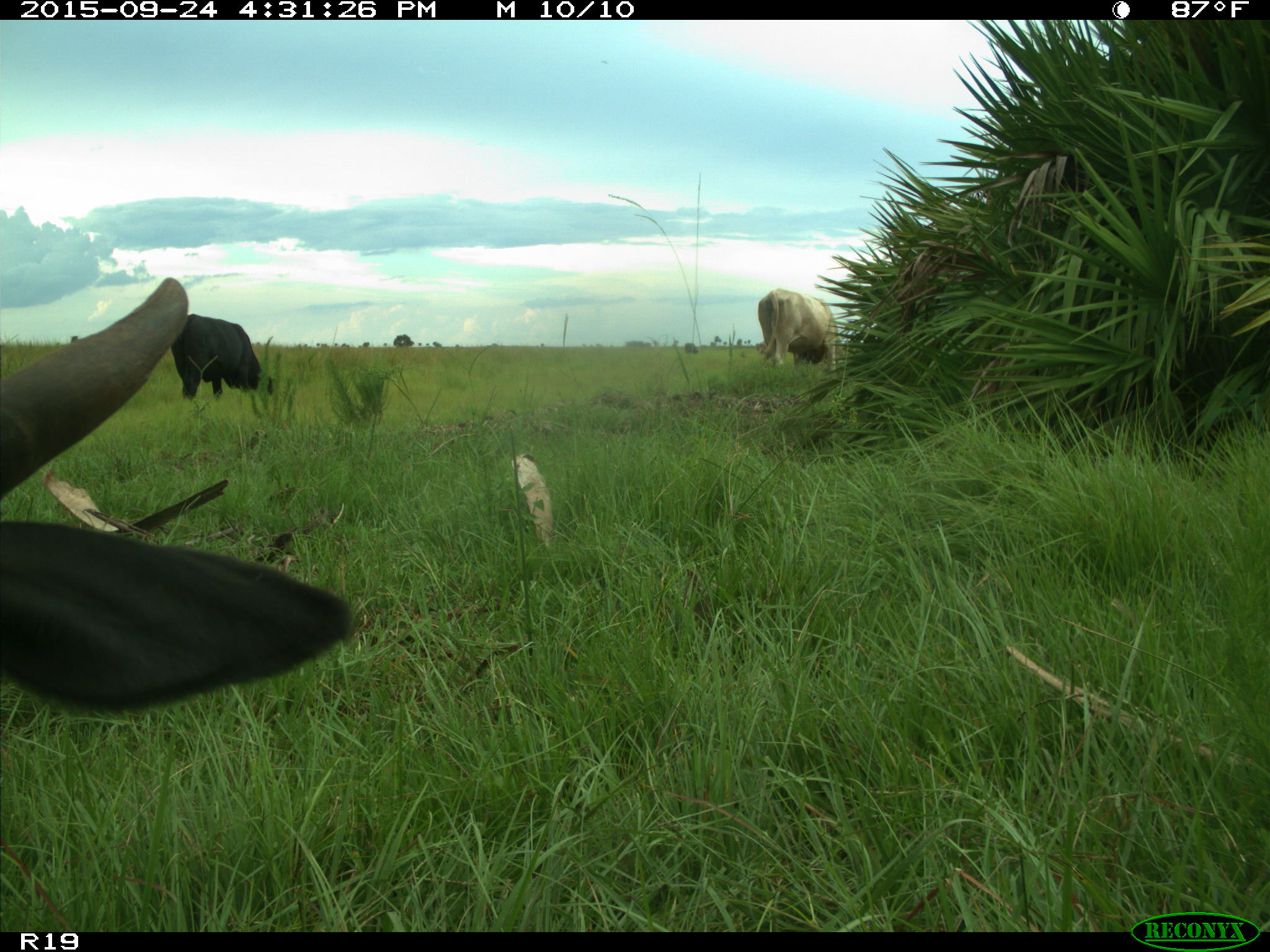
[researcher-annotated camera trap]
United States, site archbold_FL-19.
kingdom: Animalia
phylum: Chordata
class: Mammalia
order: Artiodactyla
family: Bovidae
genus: Bos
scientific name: Bos taurus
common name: domestic cow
Bos taurus (domestic cow).